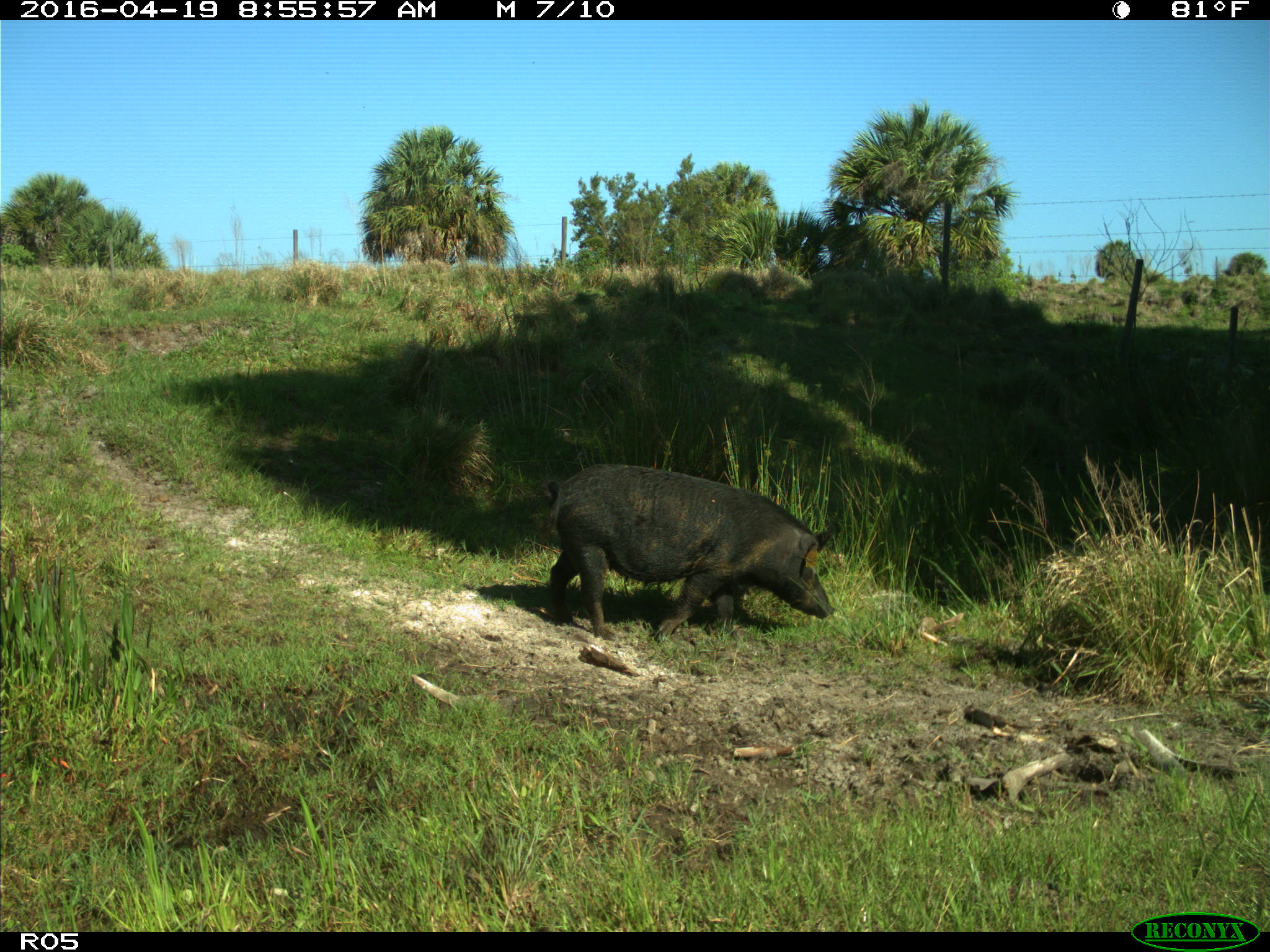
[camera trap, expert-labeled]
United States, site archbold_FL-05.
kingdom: Animalia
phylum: Chordata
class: Mammalia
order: Artiodactyla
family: Suidae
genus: Sus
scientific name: Sus scrofa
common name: wild boar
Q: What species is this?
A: Sus scrofa (wild boar).